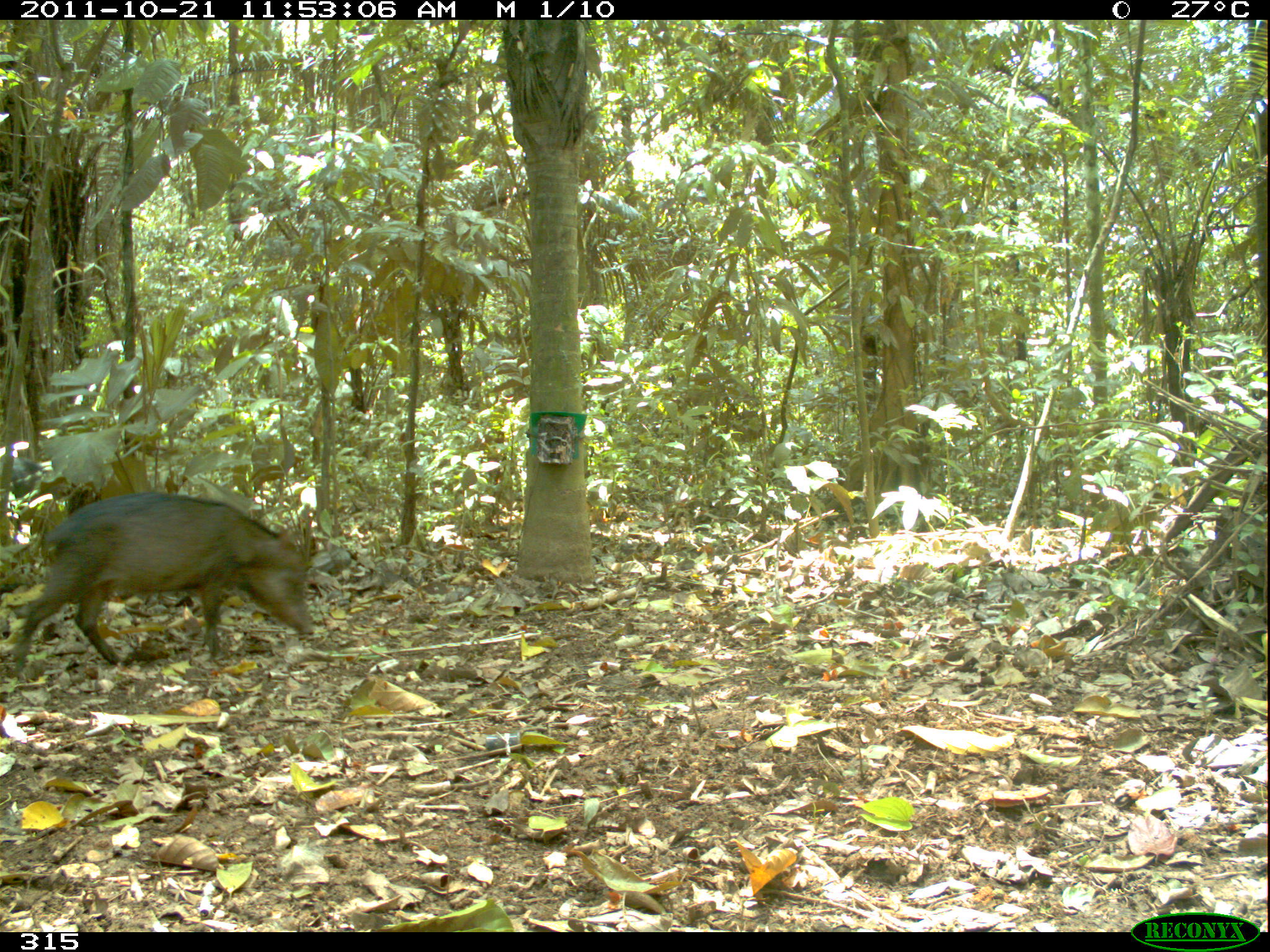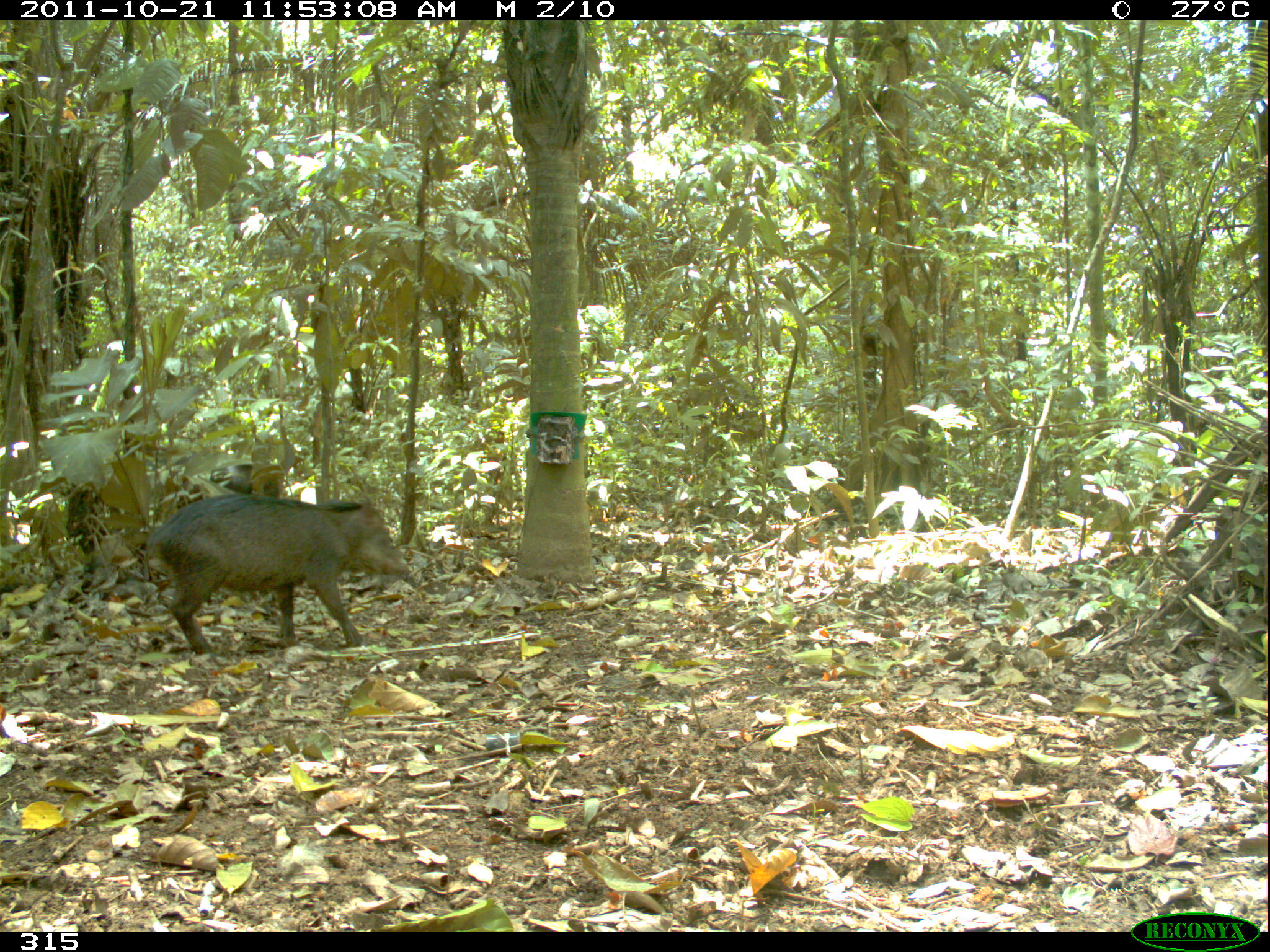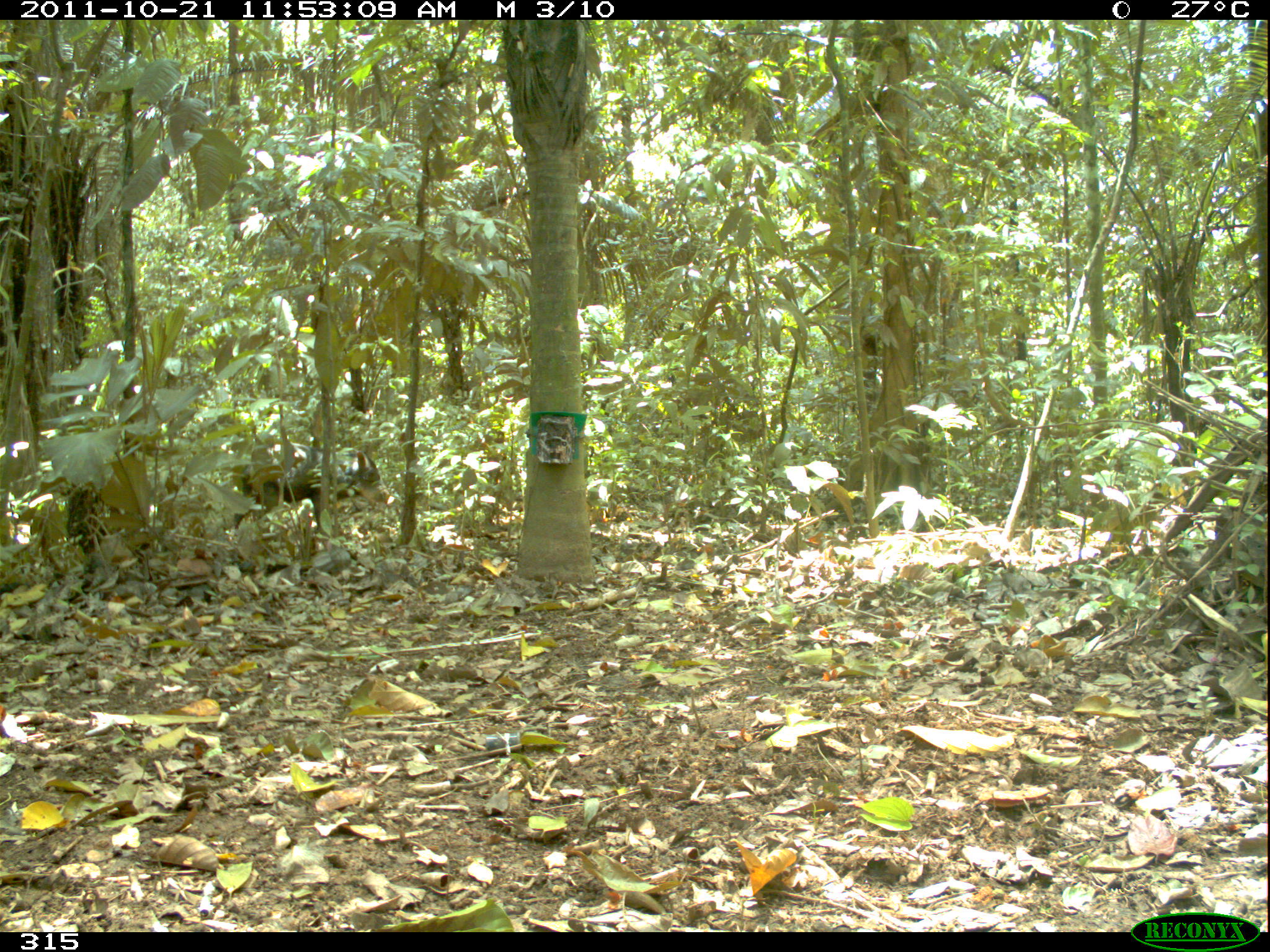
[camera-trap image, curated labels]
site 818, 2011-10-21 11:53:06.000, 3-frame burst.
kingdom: Animalia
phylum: Chordata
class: Mammalia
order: Artiodactyla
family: Tayassuidae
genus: Tayassu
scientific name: Tayassu pecari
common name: white-lipped peccary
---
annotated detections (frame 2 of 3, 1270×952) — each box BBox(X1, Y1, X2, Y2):
tayassu pecari: BBox(150, 494, 412, 656); BBox(205, 463, 281, 505)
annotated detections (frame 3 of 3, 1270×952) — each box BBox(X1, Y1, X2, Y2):
tayassu pecari: BBox(233, 442, 397, 530)